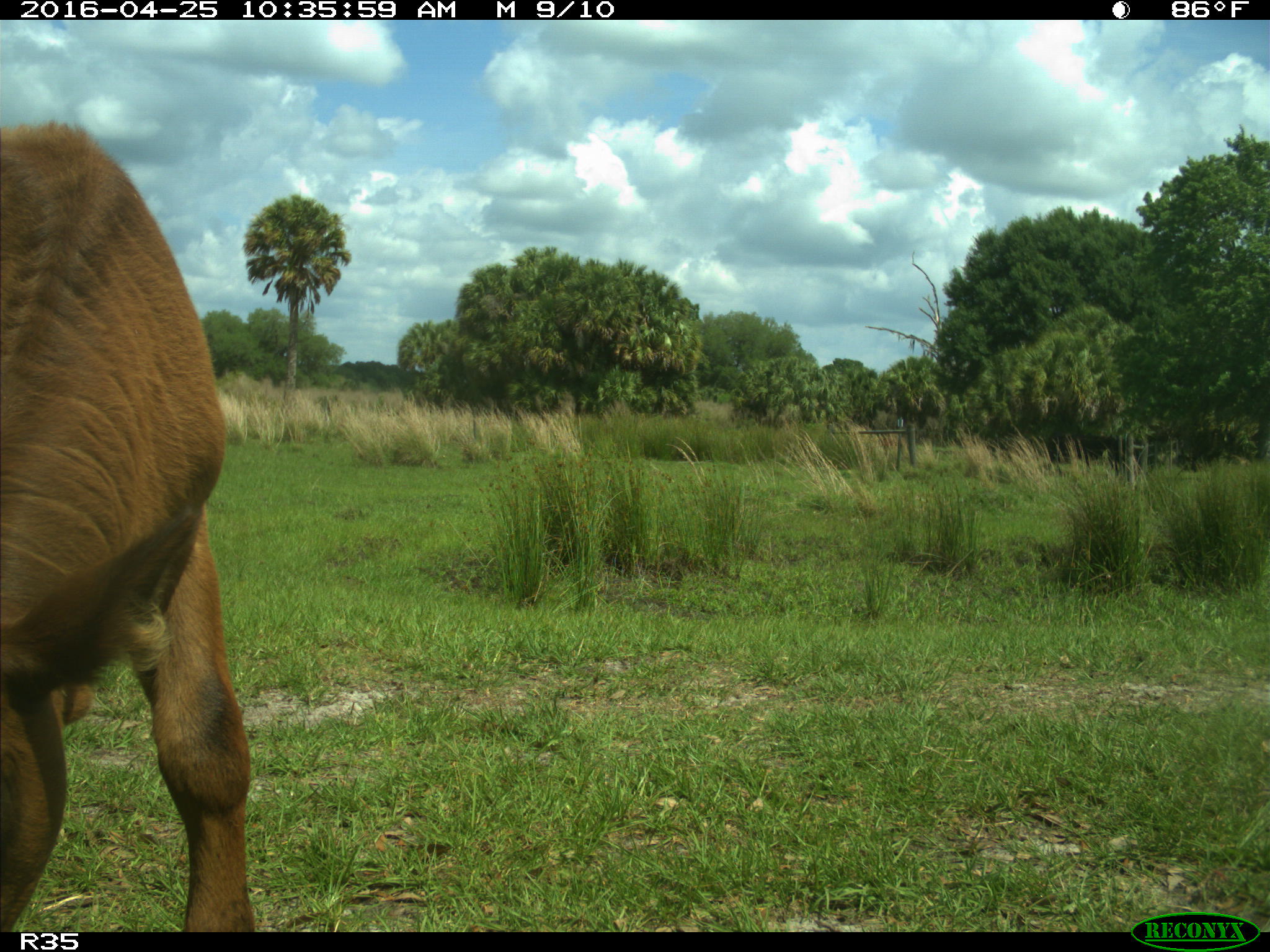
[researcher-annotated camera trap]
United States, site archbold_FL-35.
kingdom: Animalia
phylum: Chordata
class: Mammalia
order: Artiodactyla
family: Bovidae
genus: Bos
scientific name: Bos taurus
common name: domestic cow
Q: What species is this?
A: Bos taurus (domestic cow).